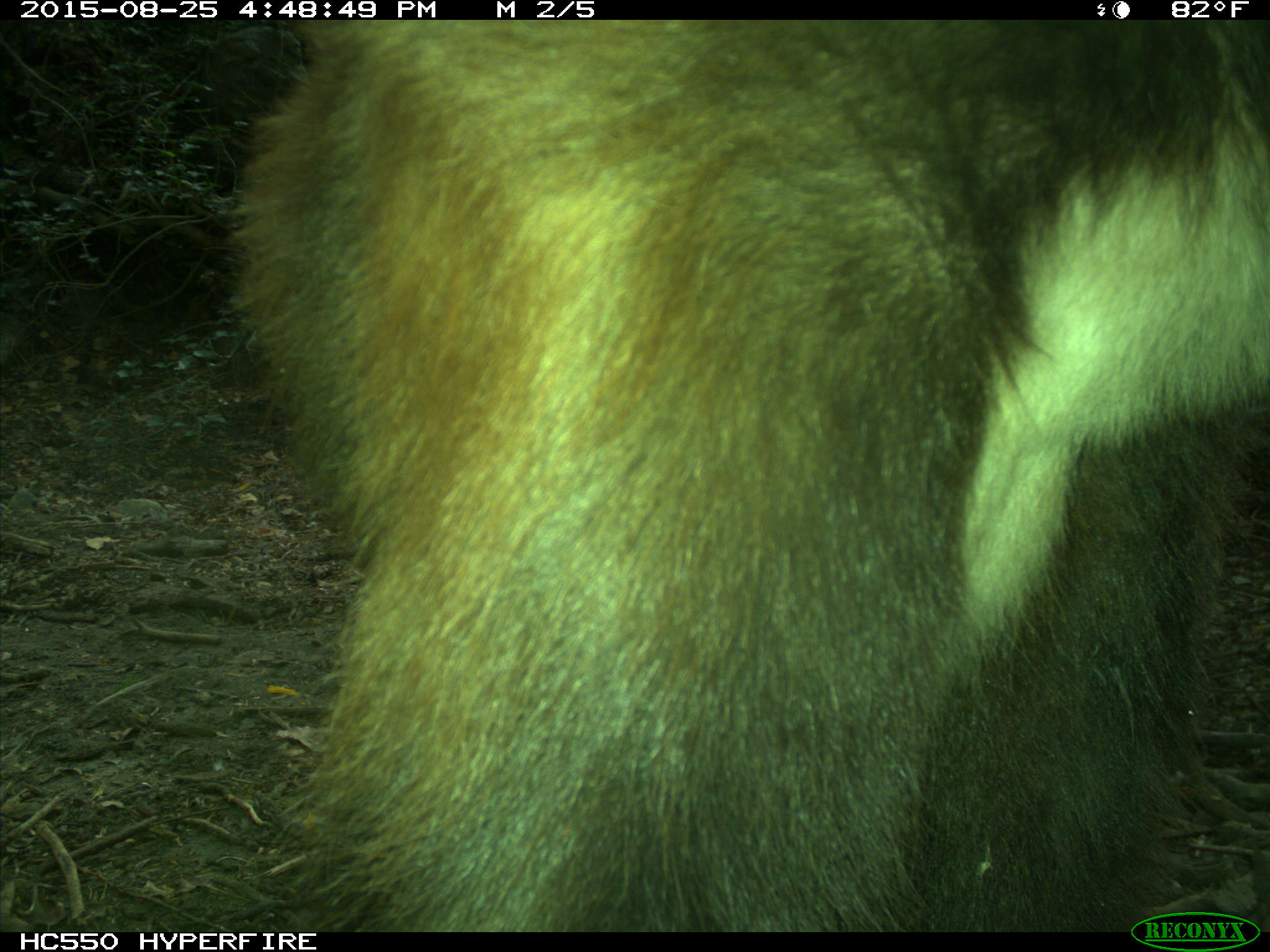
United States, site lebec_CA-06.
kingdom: Animalia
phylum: Chordata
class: Mammalia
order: Carnivora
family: Ursidae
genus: Ursus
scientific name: Ursus americanus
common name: american black bear